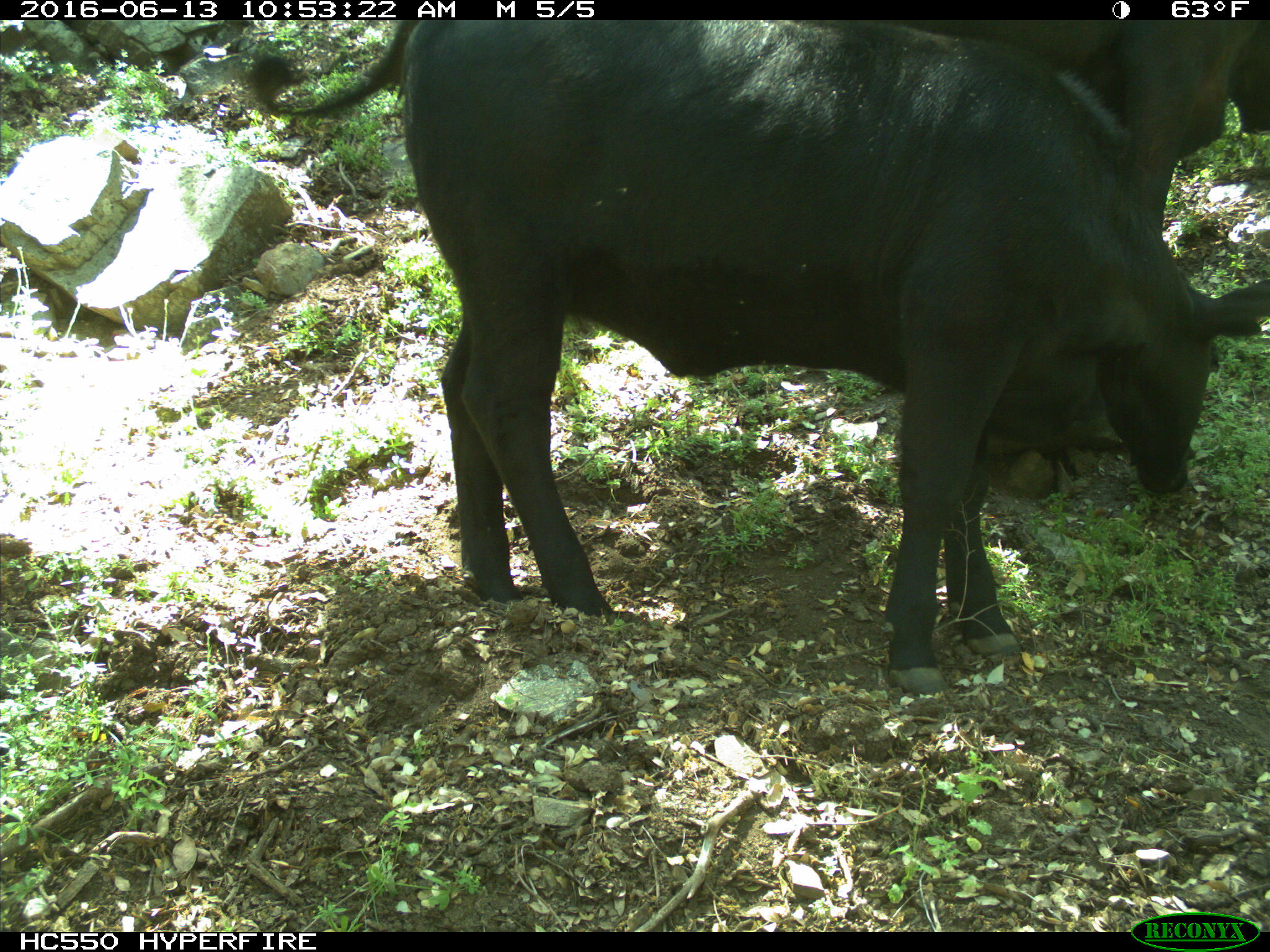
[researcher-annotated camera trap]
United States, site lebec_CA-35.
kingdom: Animalia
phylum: Chordata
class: Mammalia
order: Artiodactyla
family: Bovidae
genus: Bos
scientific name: Bos taurus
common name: domestic cow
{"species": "Bos taurus (domestic cow)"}